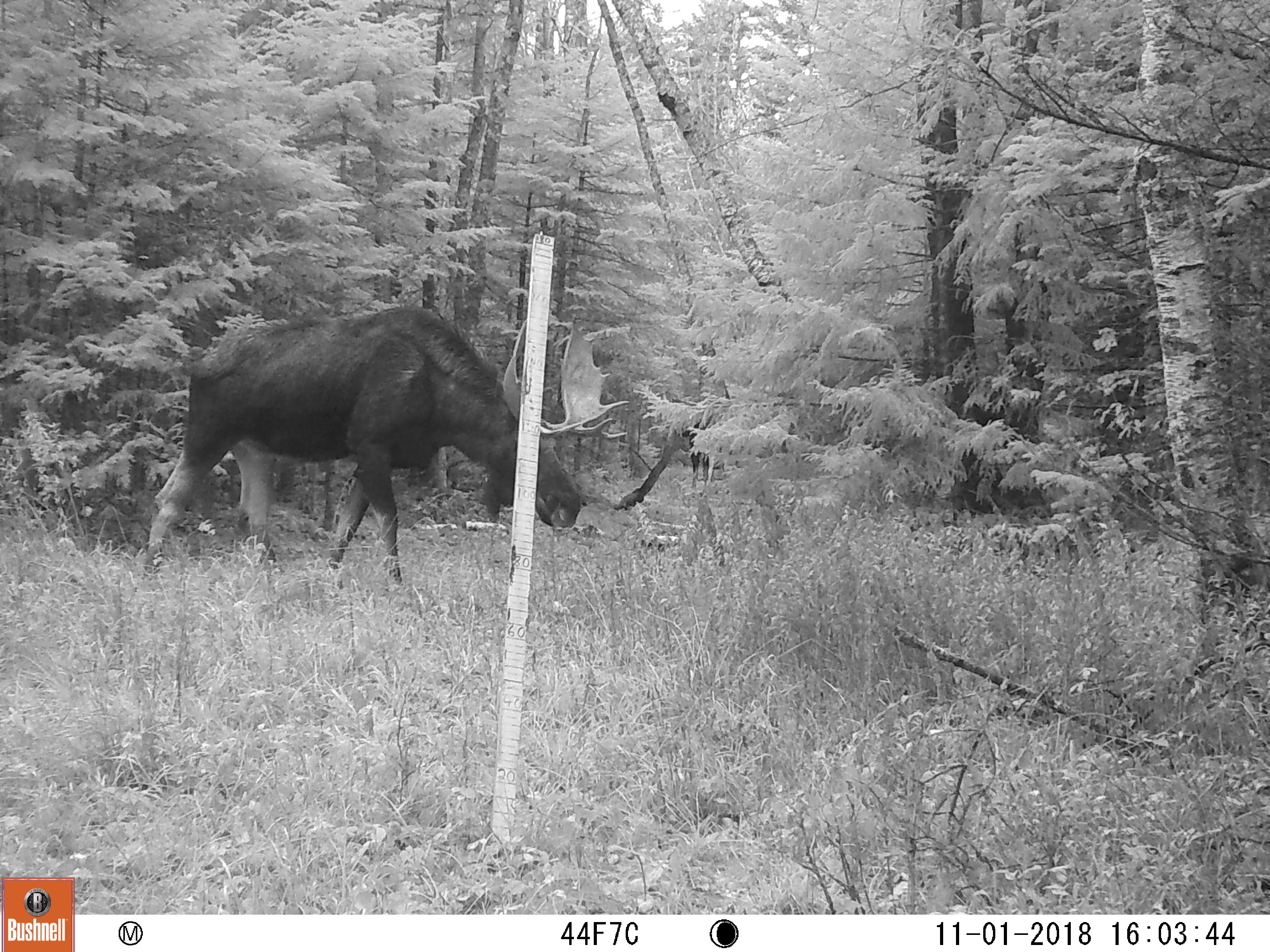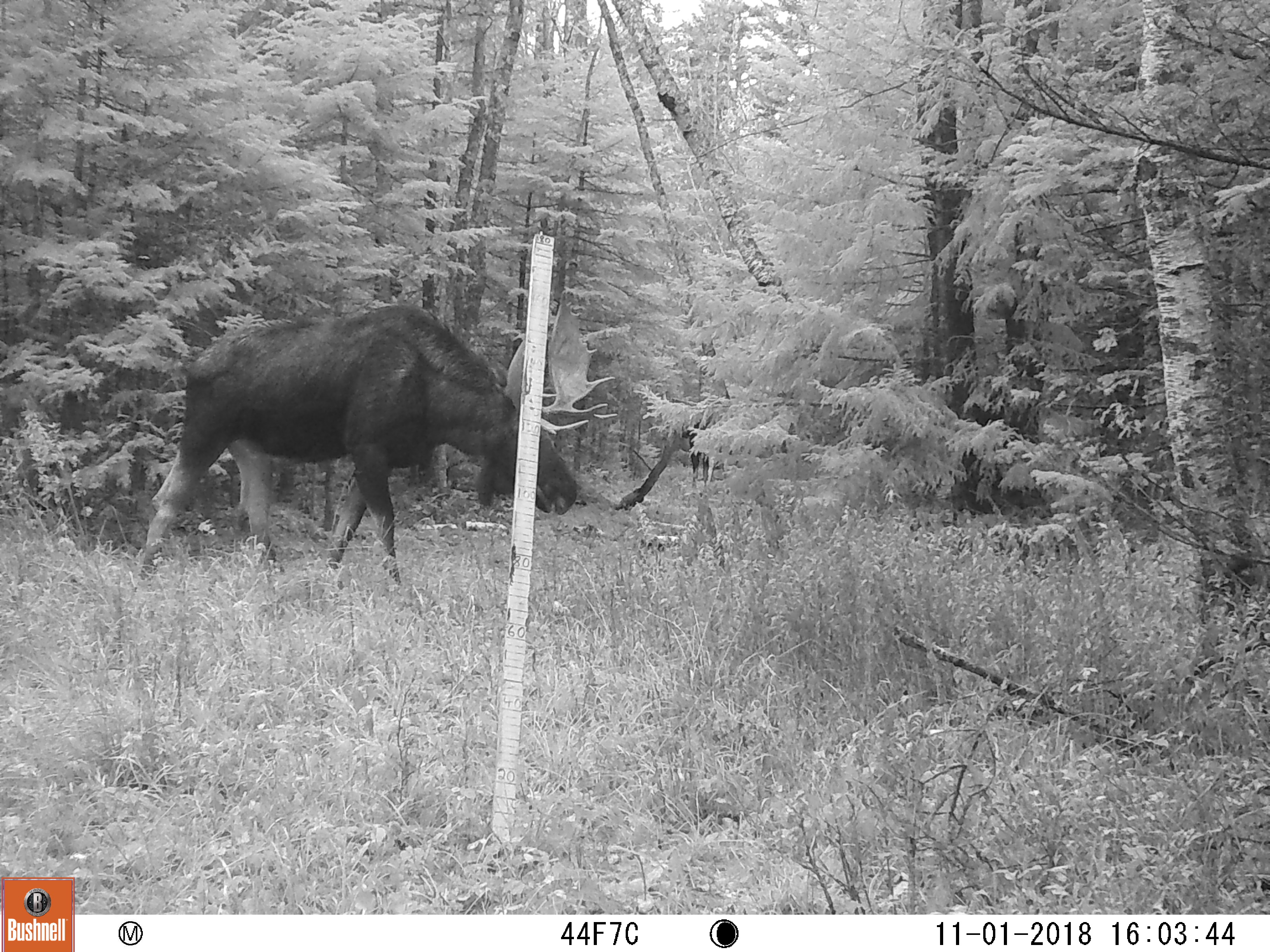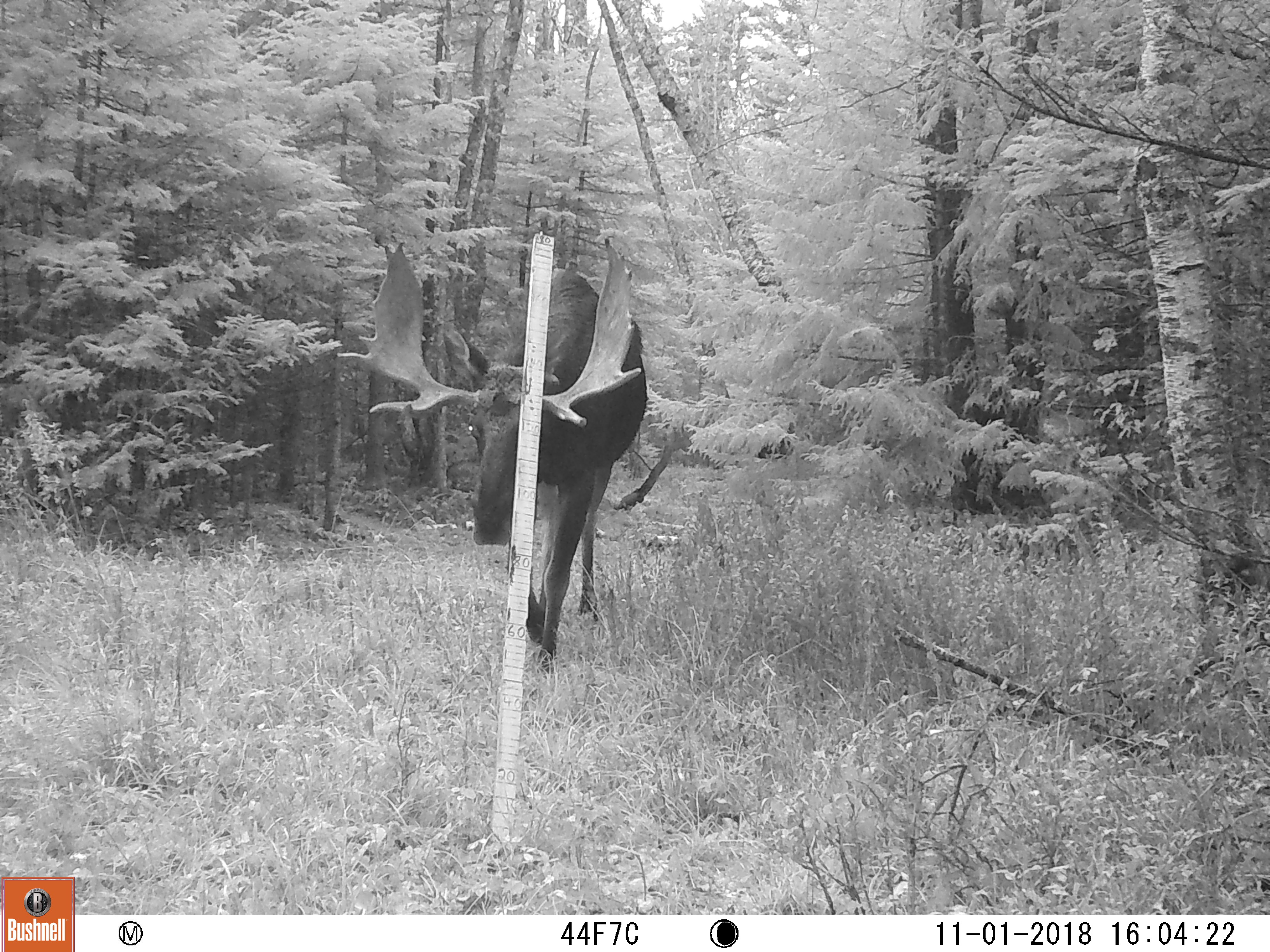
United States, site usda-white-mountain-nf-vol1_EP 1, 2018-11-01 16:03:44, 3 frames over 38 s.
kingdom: Animalia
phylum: Chordata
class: Mammalia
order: Artiodactyla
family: Cervidae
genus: Alces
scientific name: Alces alces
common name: moose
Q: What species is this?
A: Moose (Alces alces).